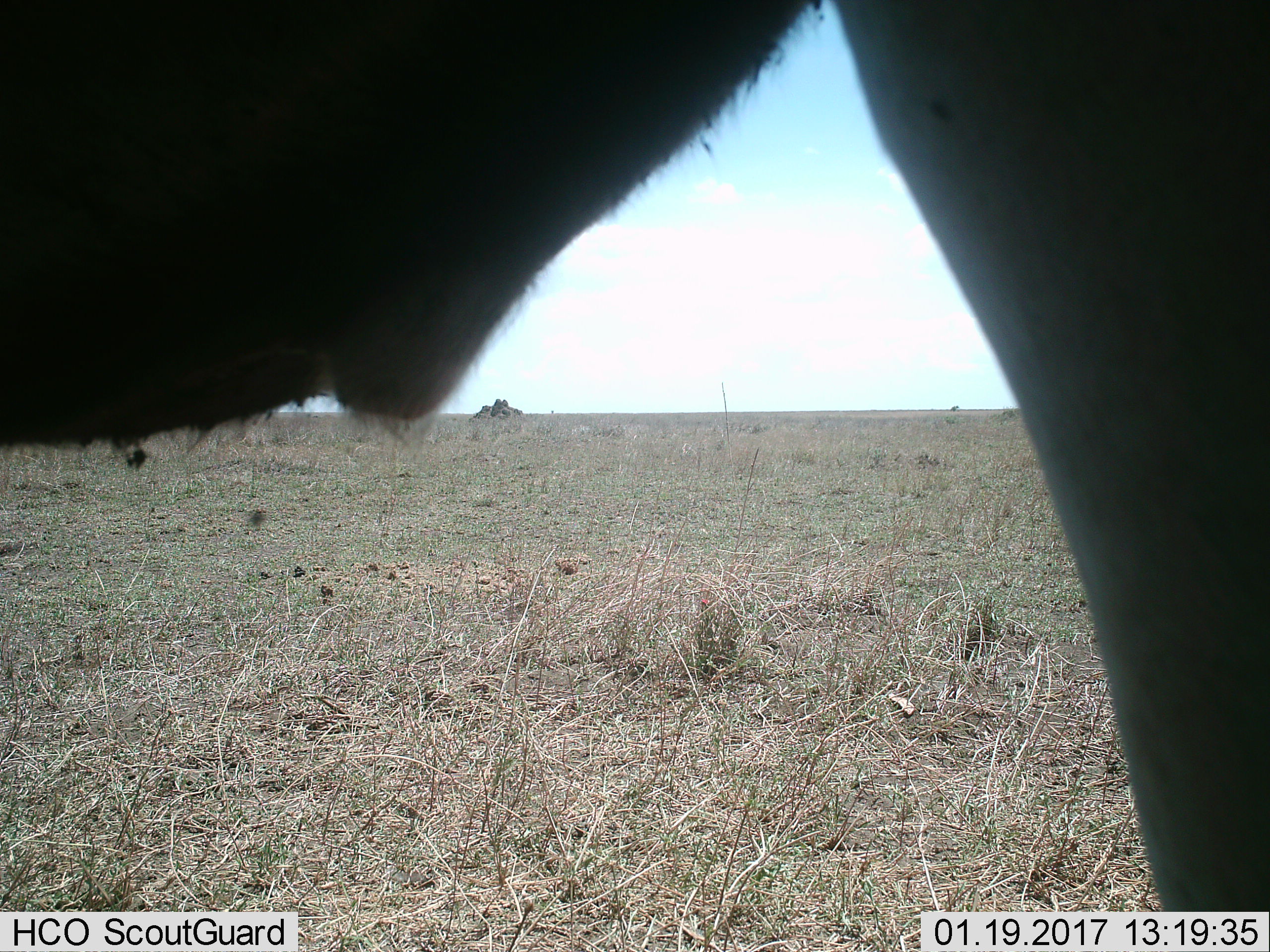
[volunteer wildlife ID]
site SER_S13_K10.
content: unidentified animal